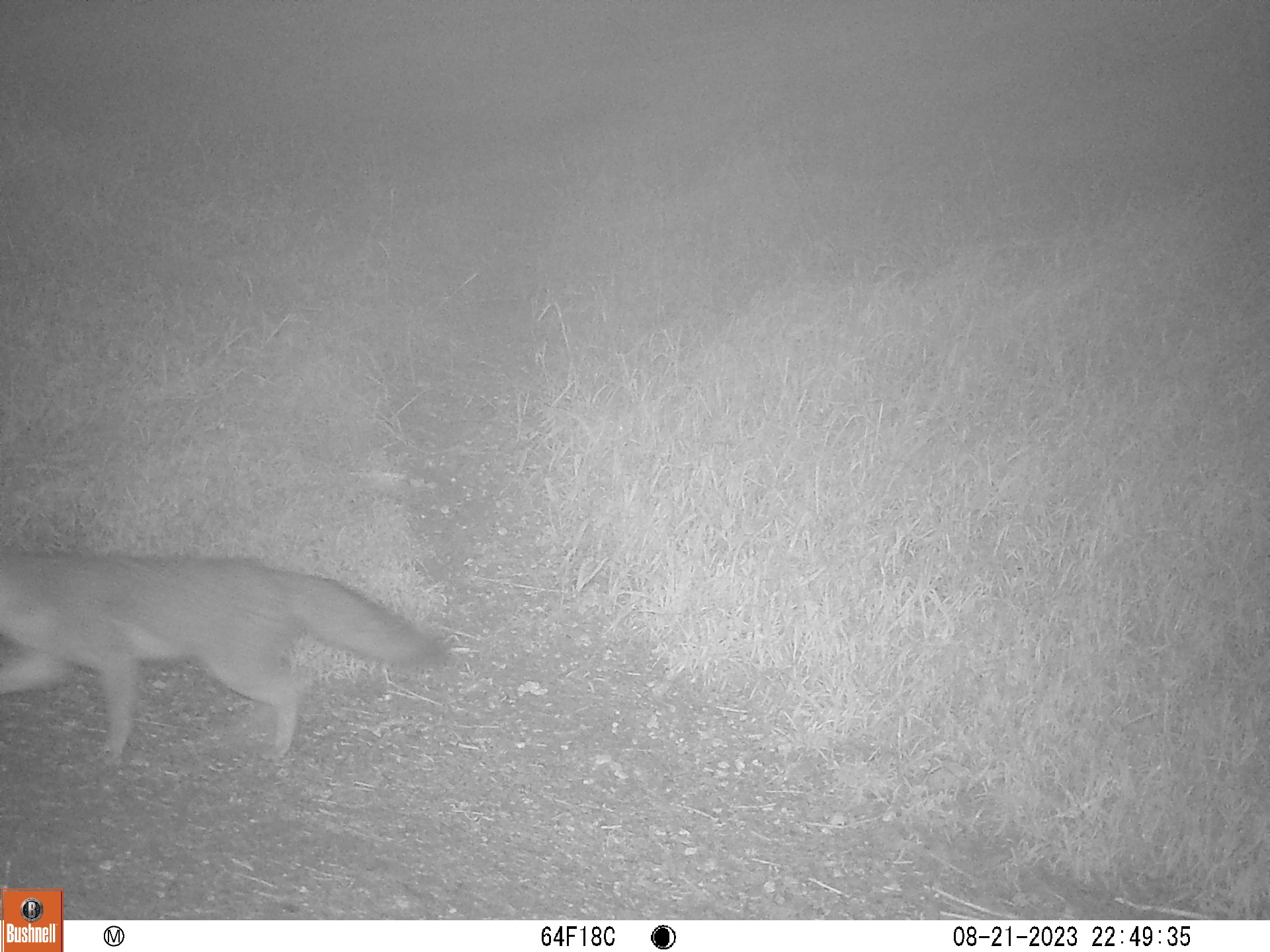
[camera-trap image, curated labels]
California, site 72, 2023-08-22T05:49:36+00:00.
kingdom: Animalia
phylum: Chordata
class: Mammalia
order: Carnivora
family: Canidae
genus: Urocyon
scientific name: Urocyon cinereoargenteus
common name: gray fox